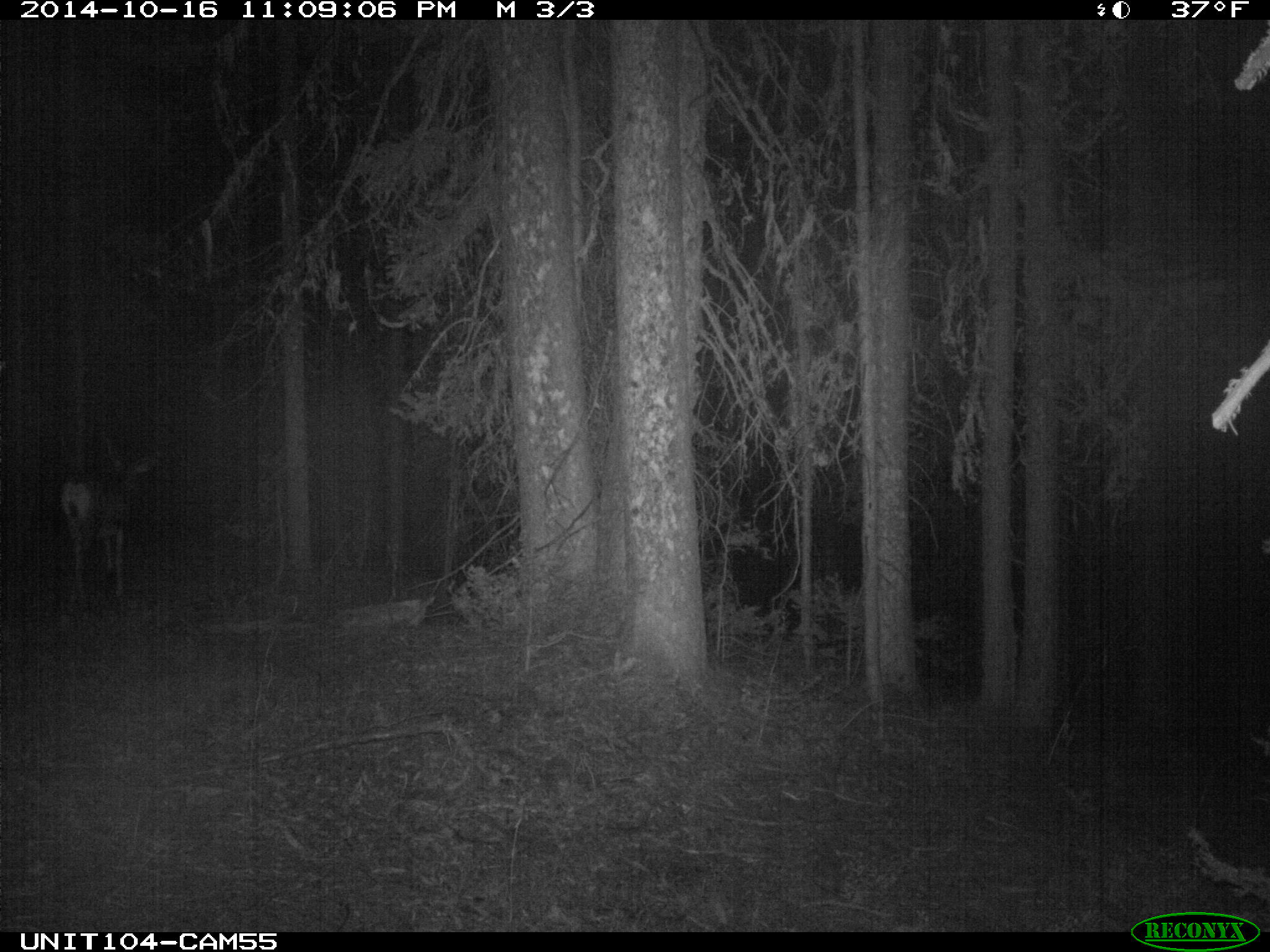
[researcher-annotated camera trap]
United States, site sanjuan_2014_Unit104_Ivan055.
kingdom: Animalia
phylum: Chordata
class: Mammalia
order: Artiodactyla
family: Cervidae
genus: Odocoileus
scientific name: Odocoileus hemionus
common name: mule deer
Odocoileus hemionus (mule deer).